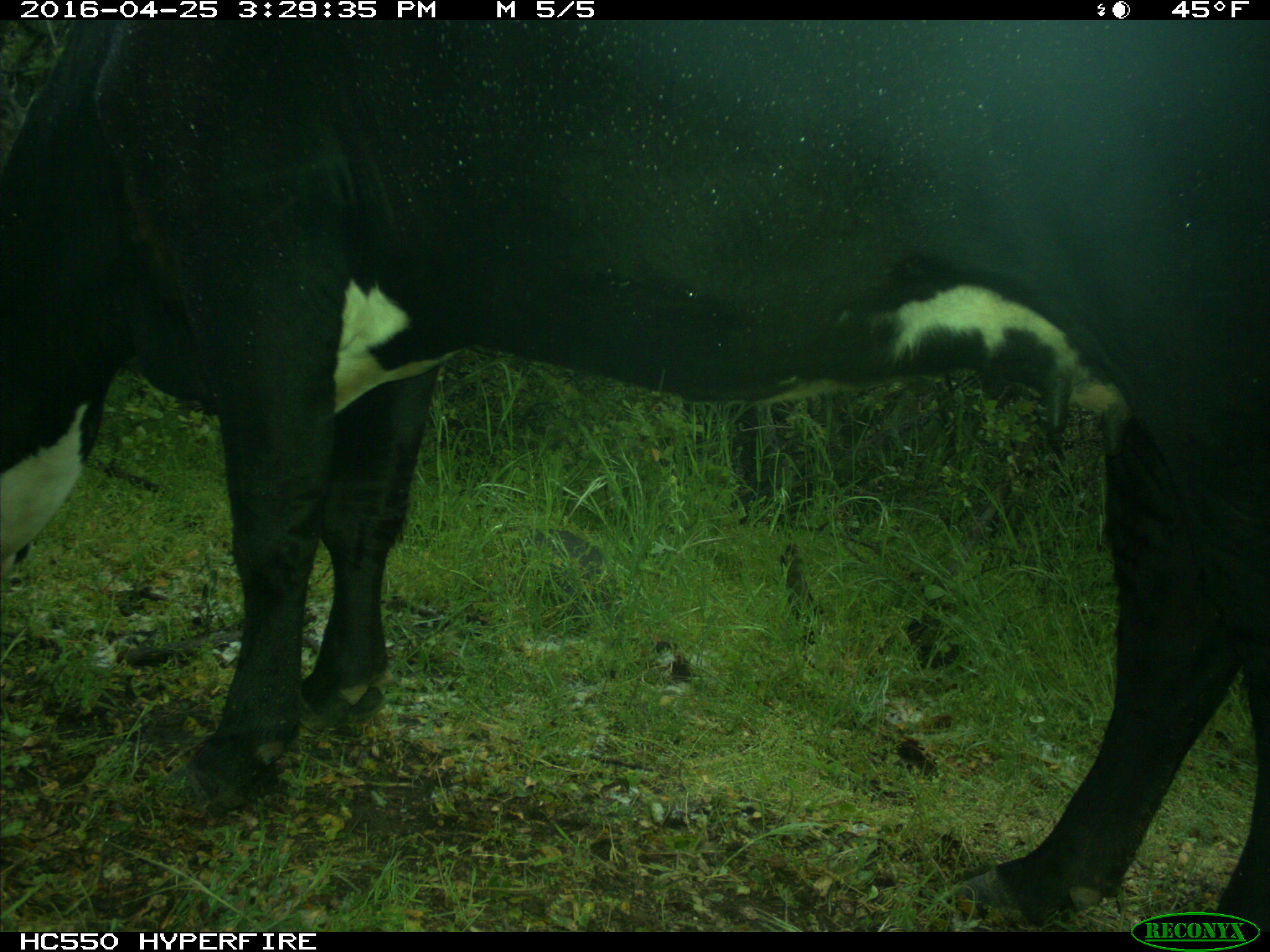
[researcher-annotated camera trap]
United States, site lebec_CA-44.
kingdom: Animalia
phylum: Chordata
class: Mammalia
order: Artiodactyla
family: Bovidae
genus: Bos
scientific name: Bos taurus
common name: domestic cow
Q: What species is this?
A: Bos taurus (domestic cow).